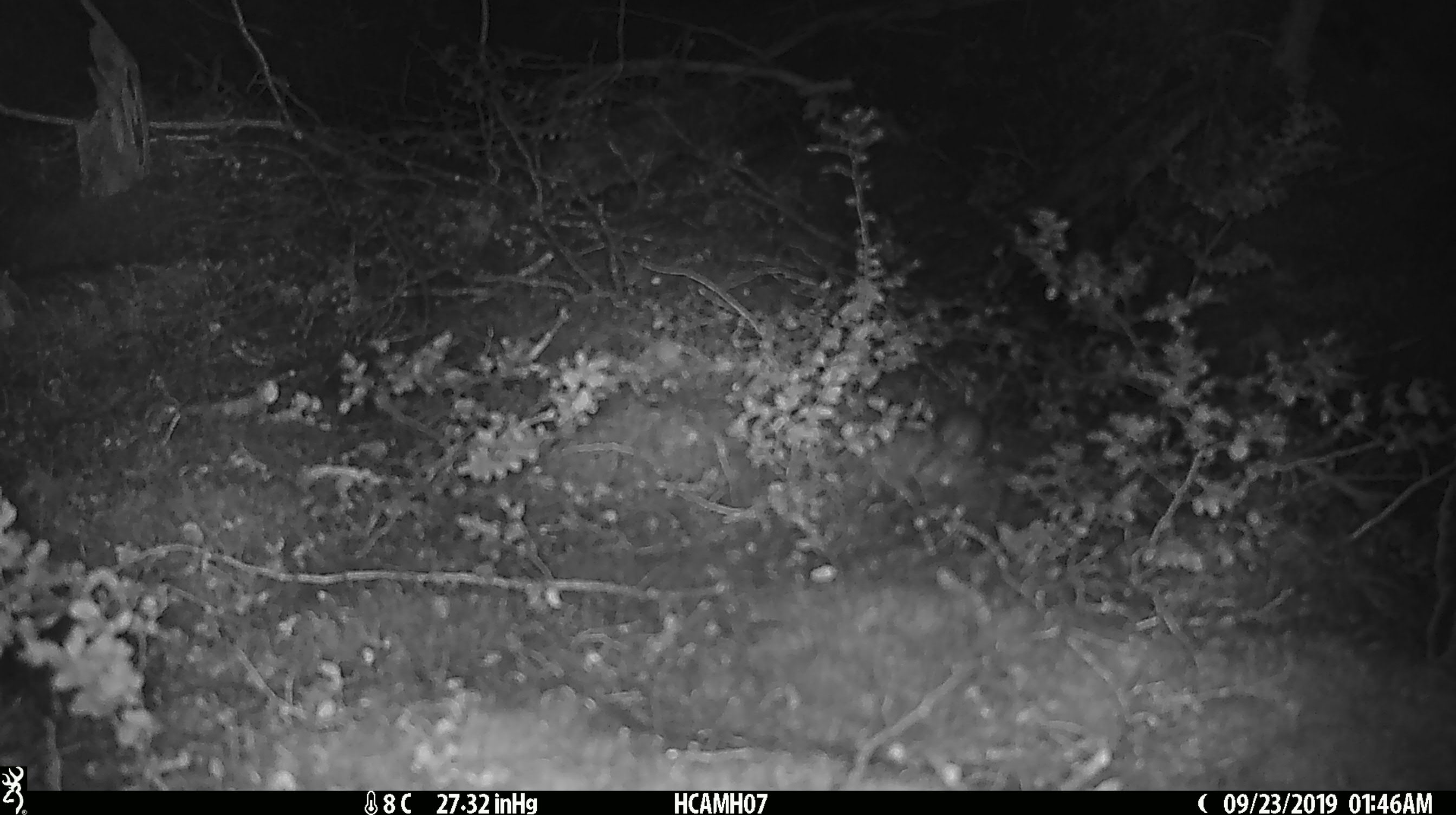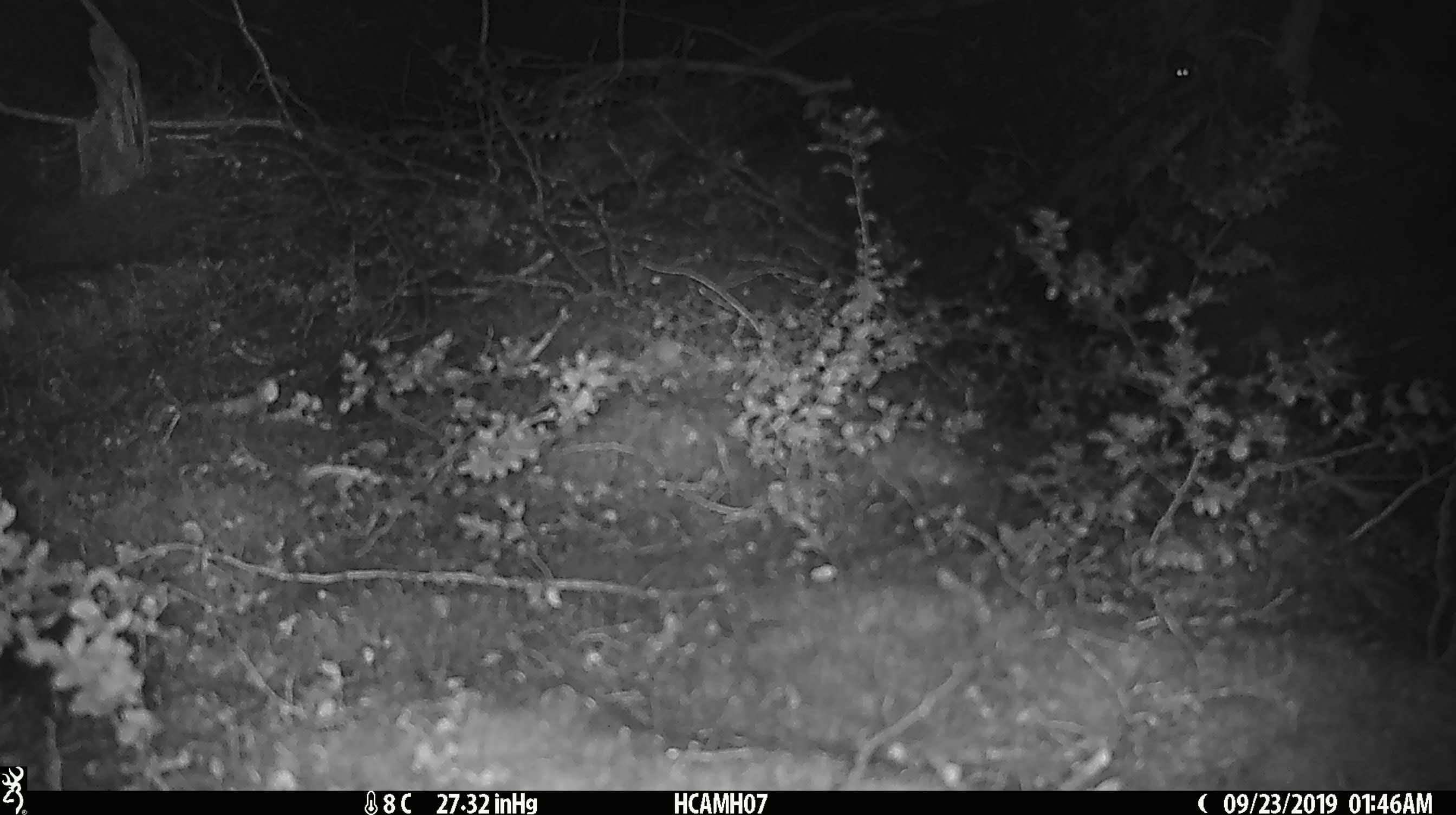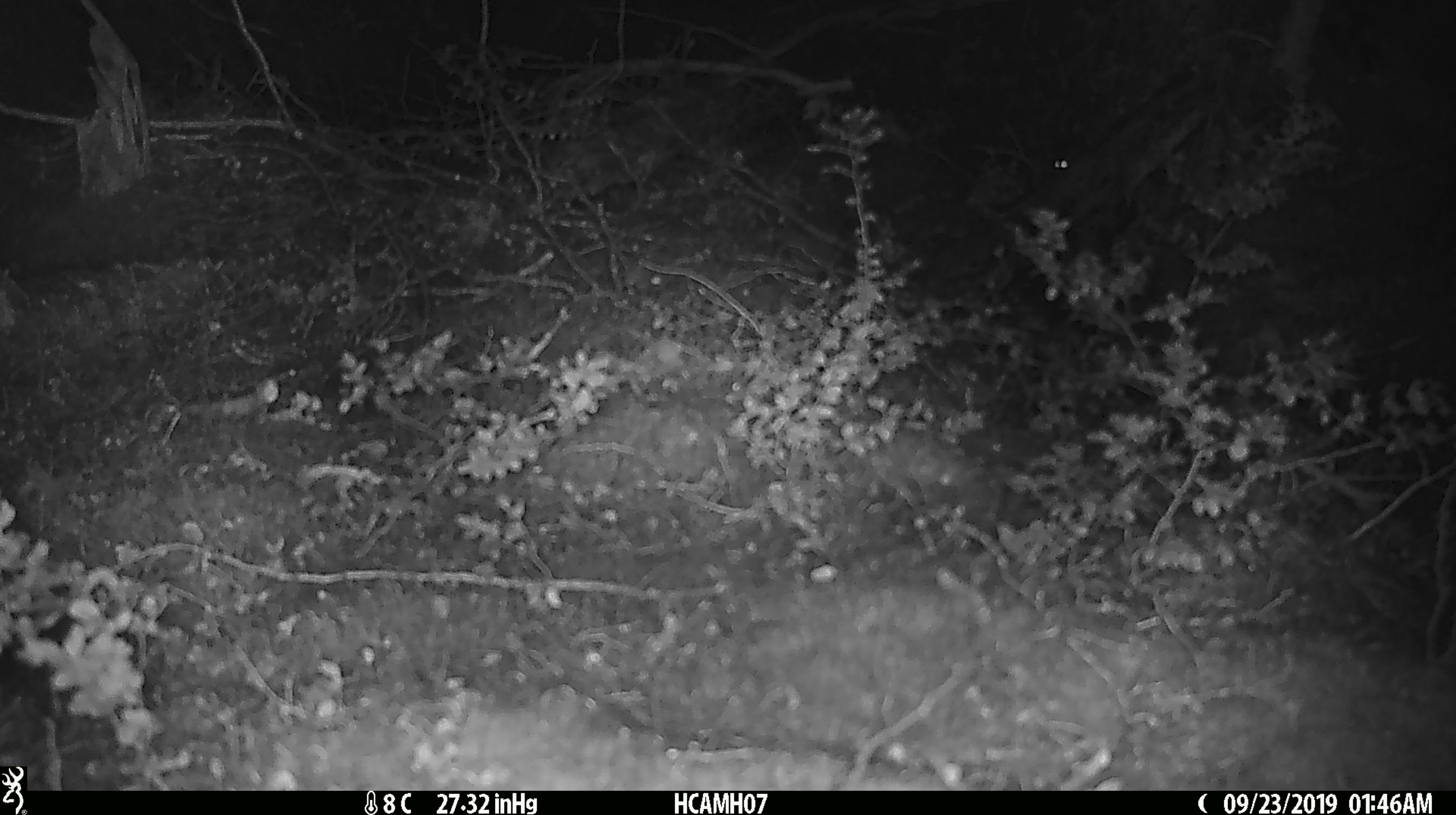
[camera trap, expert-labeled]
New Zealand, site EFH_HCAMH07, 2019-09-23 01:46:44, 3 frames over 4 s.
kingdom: Animalia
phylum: Chordata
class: Mammalia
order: Rodentia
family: Muridae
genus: Mus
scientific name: Mus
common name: mouse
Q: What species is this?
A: Mouse (Mus).